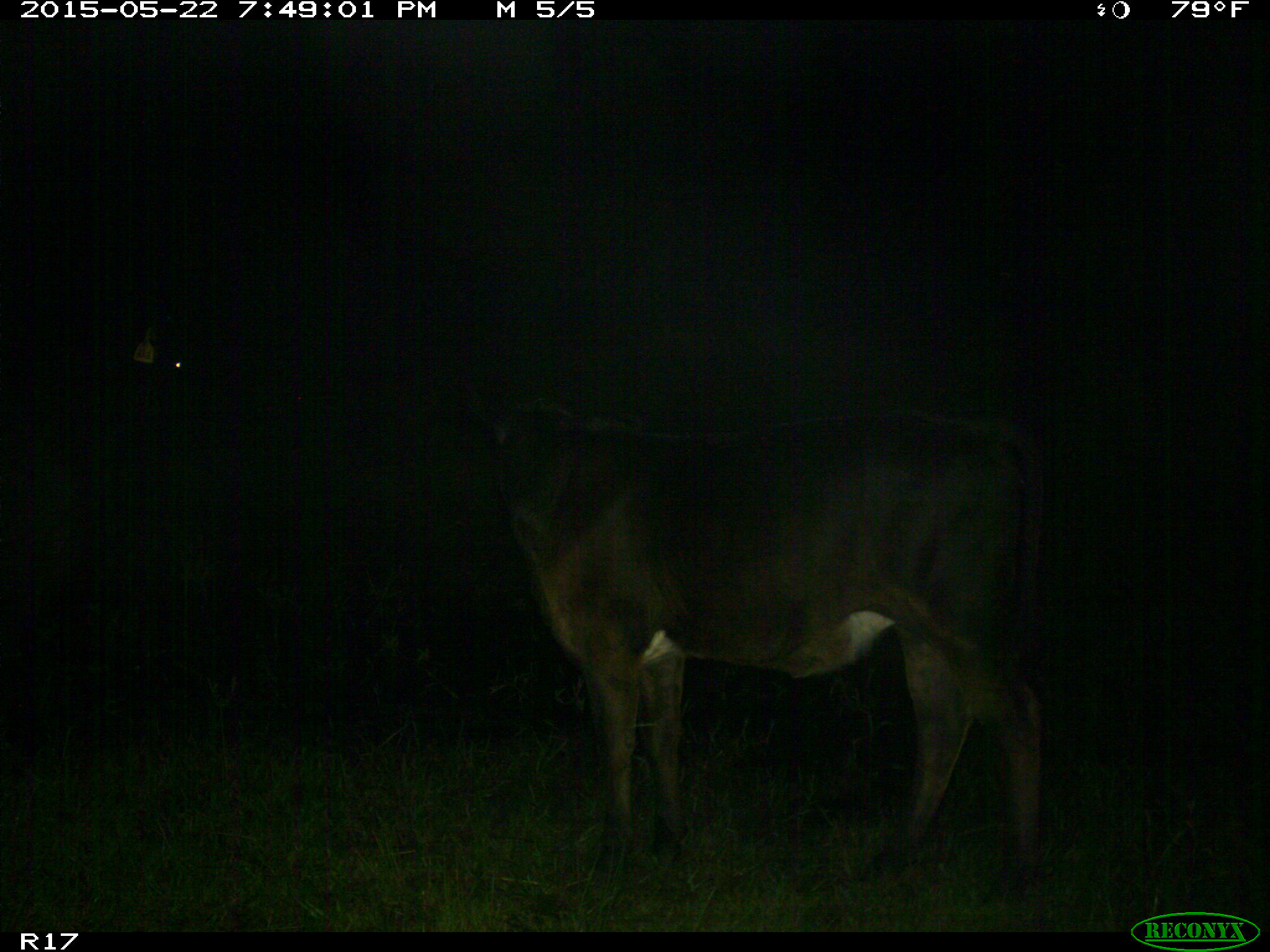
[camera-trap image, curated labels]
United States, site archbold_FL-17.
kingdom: Animalia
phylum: Chordata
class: Mammalia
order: Artiodactyla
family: Bovidae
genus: Bos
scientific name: Bos taurus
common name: domestic cow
Bos taurus (domestic cow).